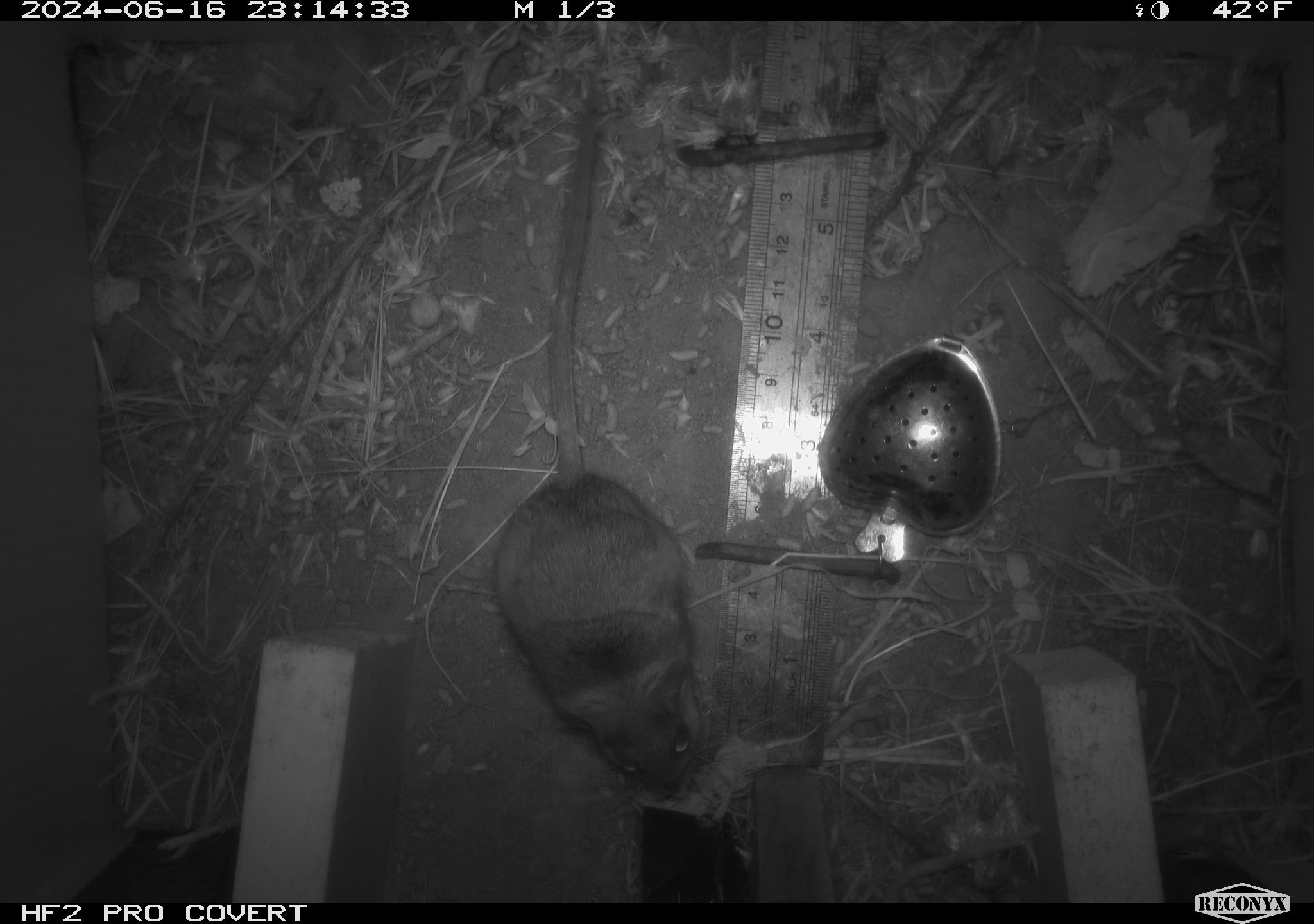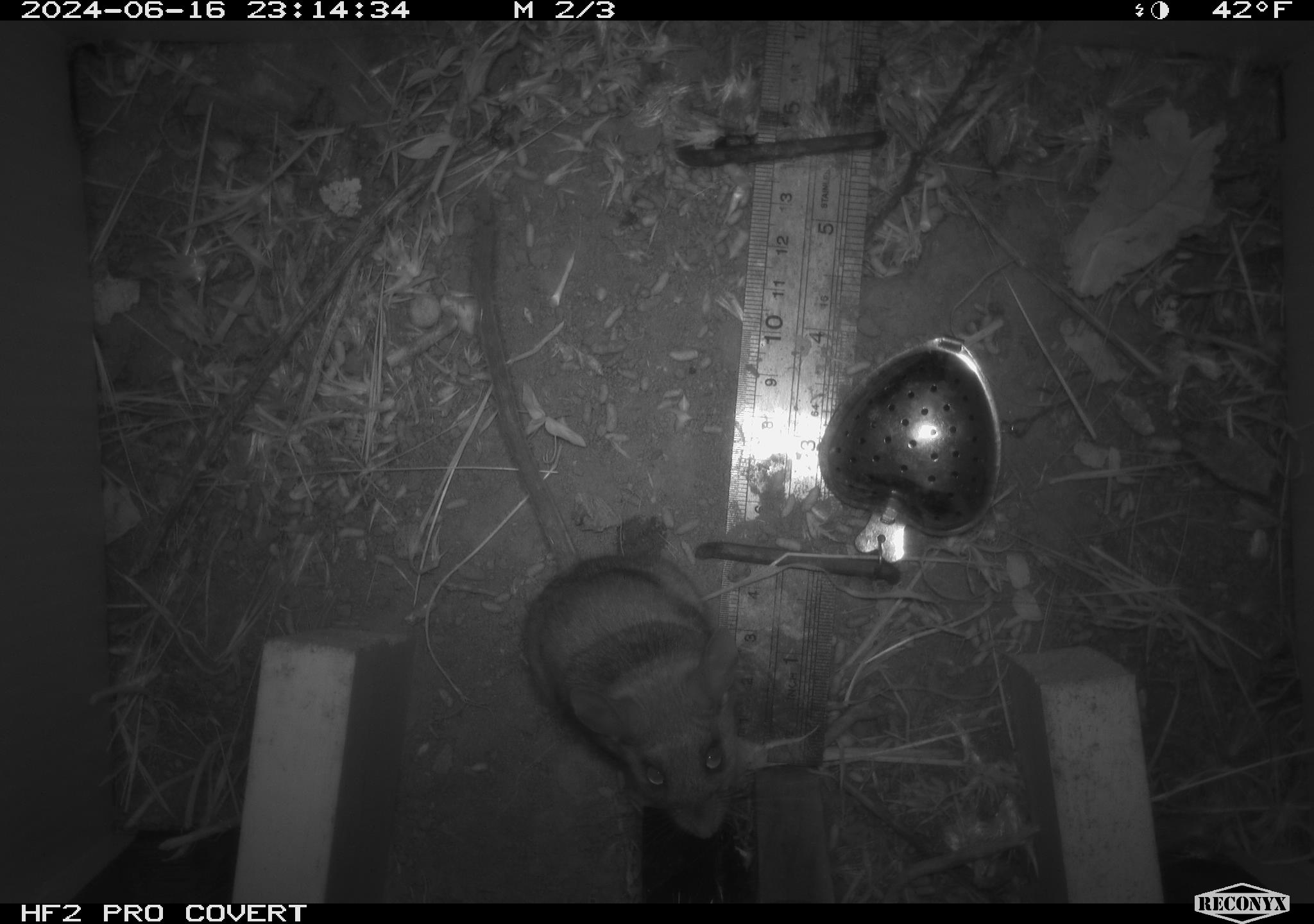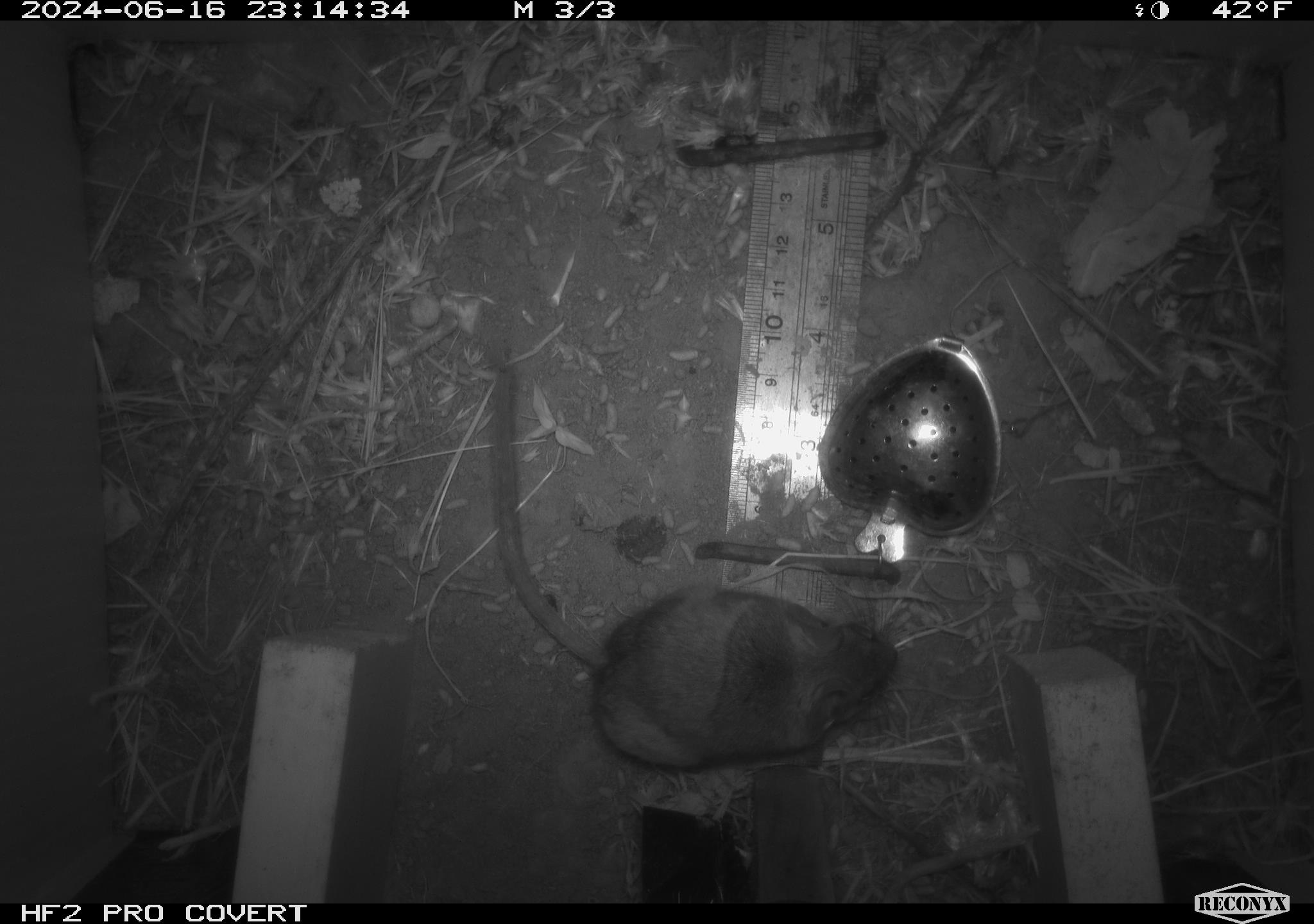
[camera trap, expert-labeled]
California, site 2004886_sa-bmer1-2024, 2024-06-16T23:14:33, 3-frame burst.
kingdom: Animalia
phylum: Chordata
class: Mammalia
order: Rodentia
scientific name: Rodentia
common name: mouse species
Mouse species (Rodentia).